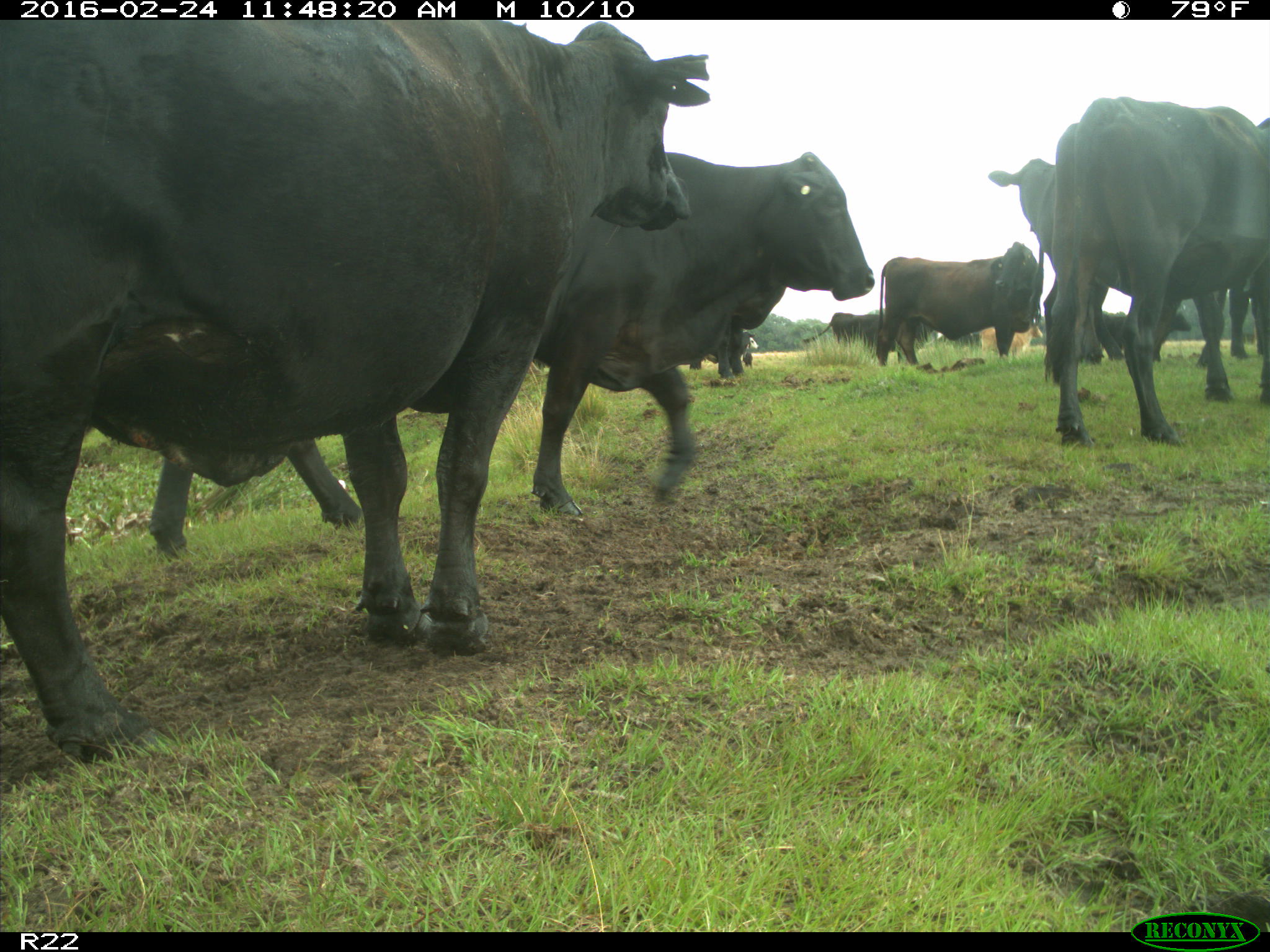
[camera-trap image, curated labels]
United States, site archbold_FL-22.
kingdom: Animalia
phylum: Chordata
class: Mammalia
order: Artiodactyla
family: Bovidae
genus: Bos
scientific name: Bos taurus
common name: domestic cow